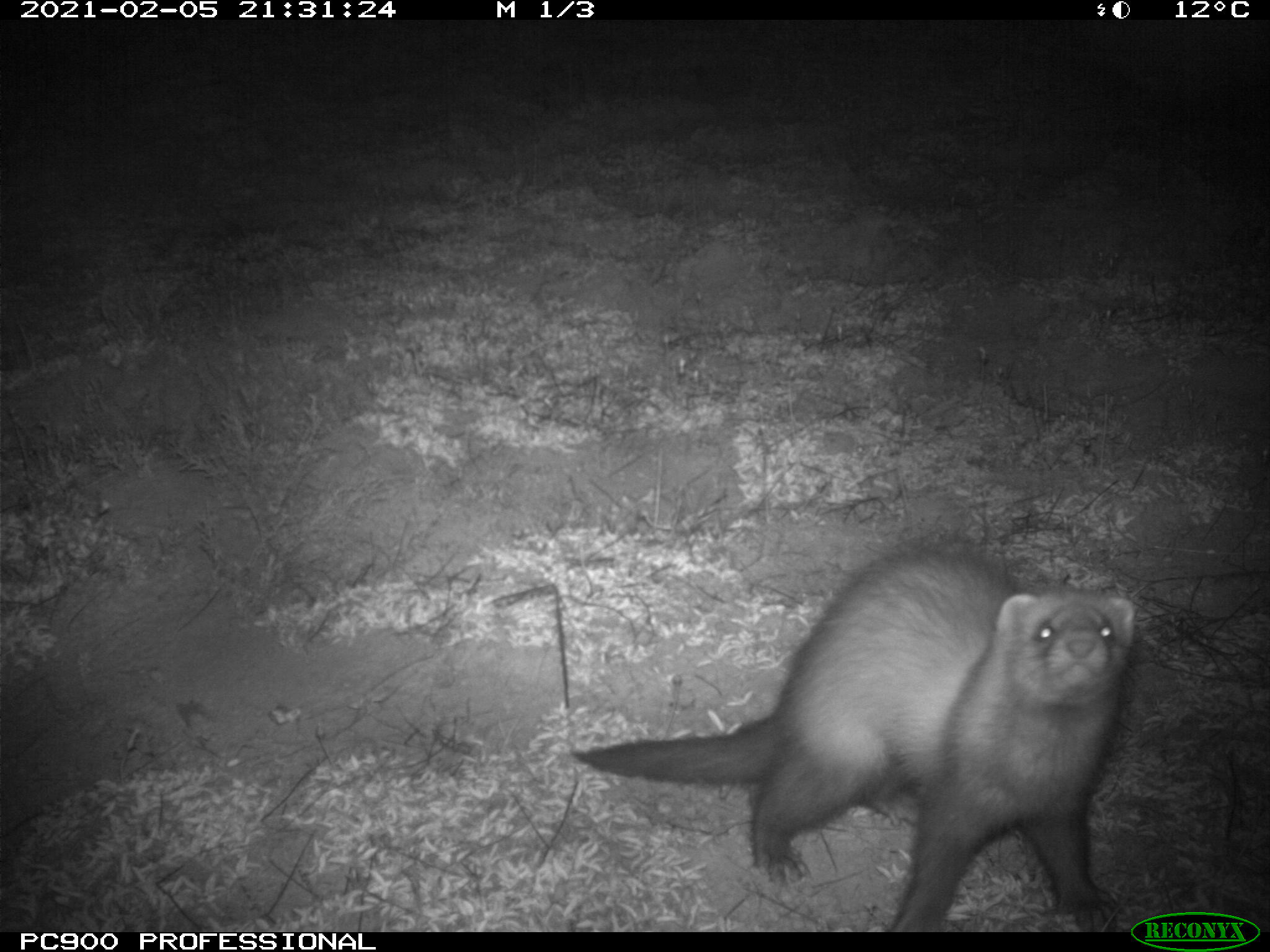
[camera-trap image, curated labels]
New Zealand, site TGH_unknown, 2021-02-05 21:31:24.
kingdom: Animalia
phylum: Chordata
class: Mammalia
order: Carnivora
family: Mustelidae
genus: Mustela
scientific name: Mustela furo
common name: ferret